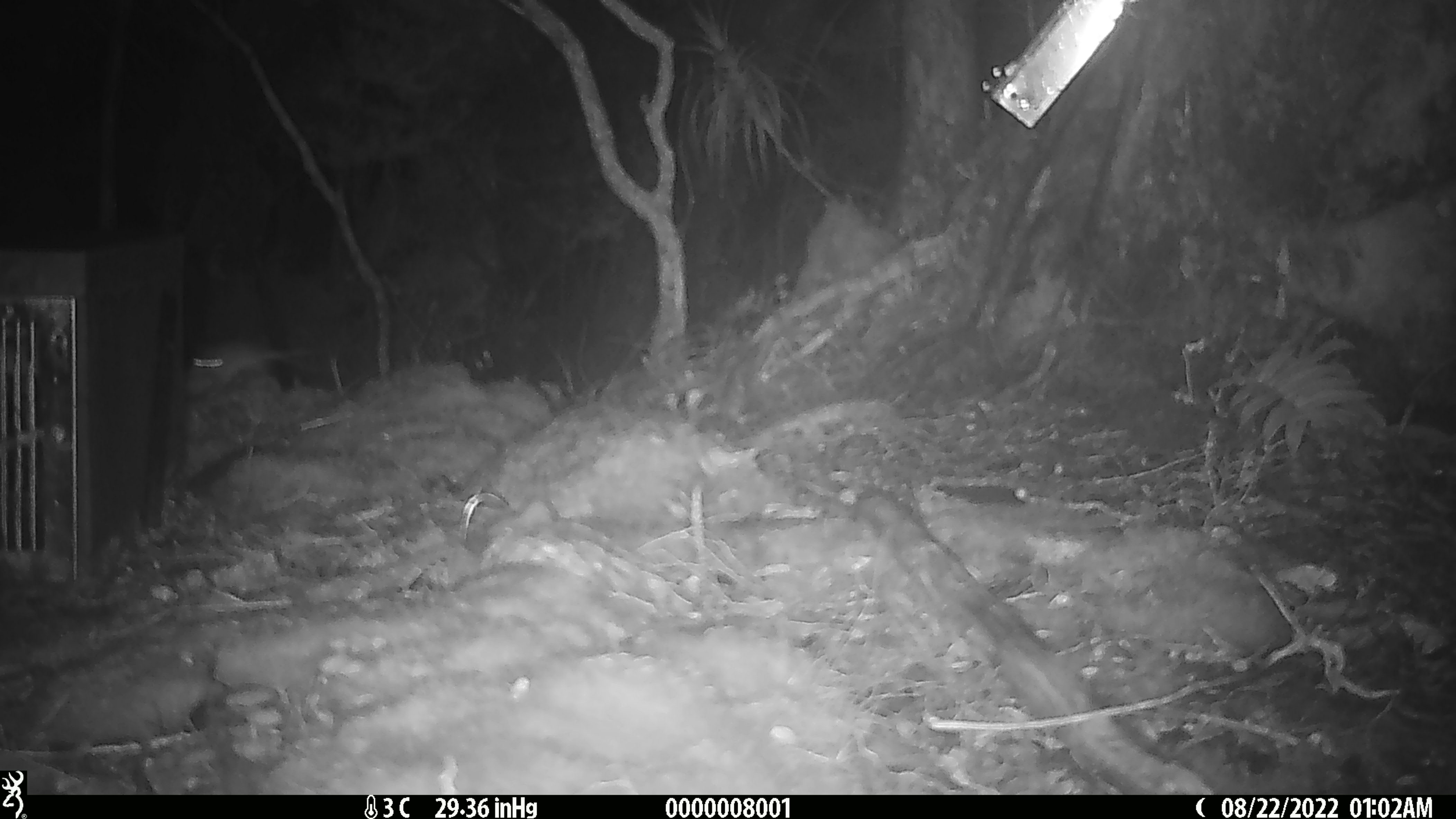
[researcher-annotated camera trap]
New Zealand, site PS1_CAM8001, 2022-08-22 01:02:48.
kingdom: Animalia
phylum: Chordata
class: Mammalia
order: Rodentia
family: Muridae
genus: Mus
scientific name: Mus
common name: mouse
Mouse (Mus).